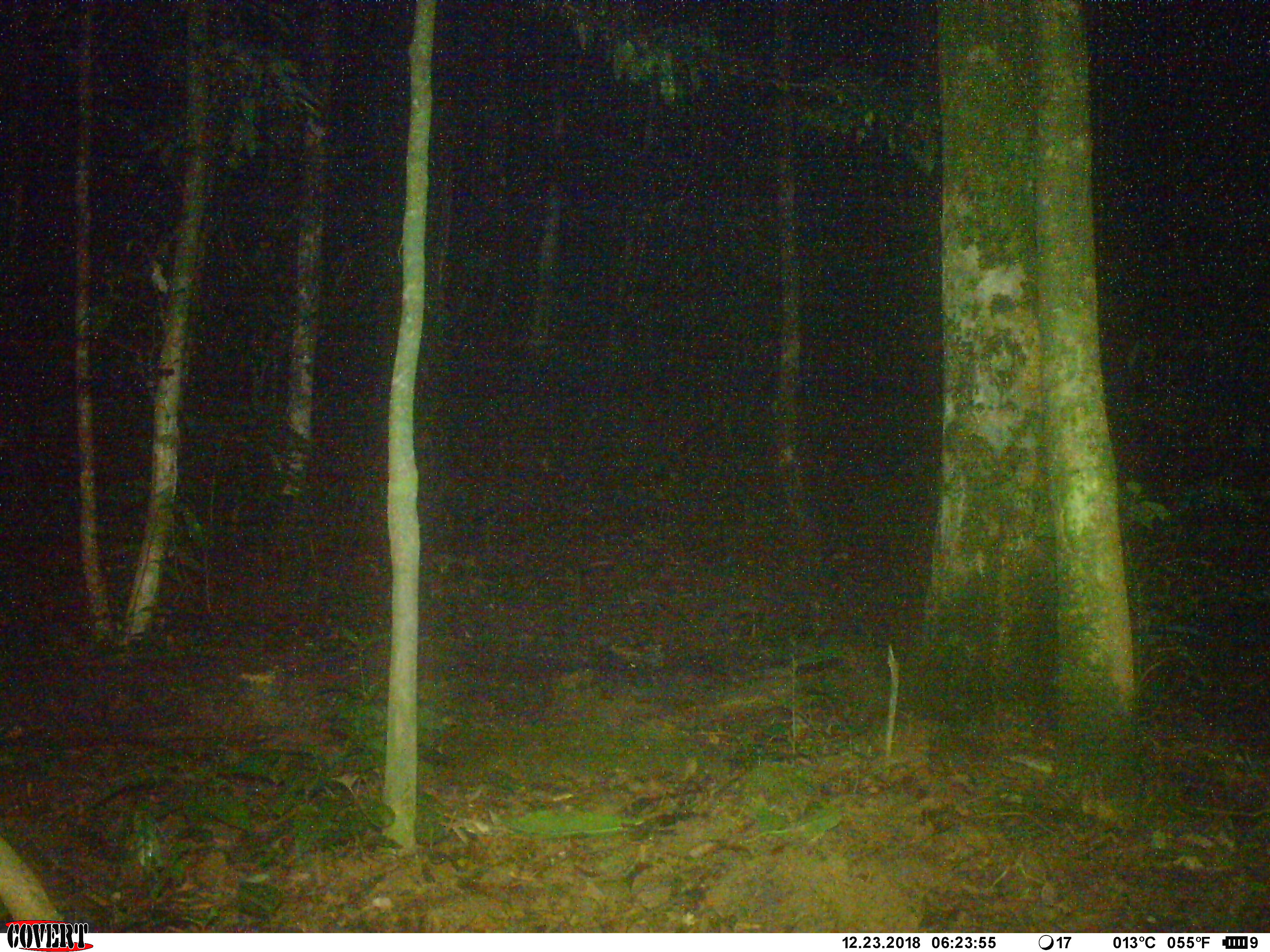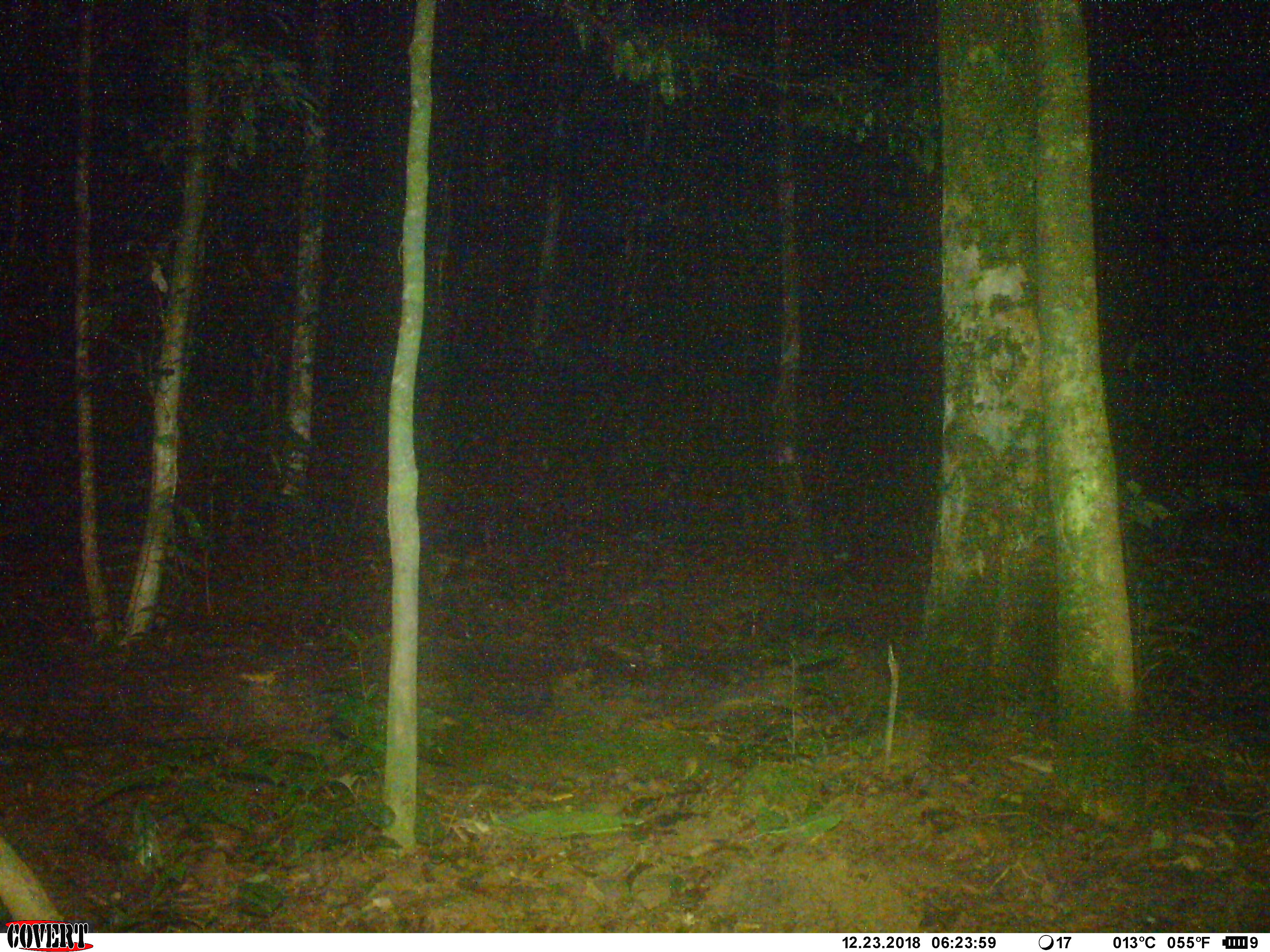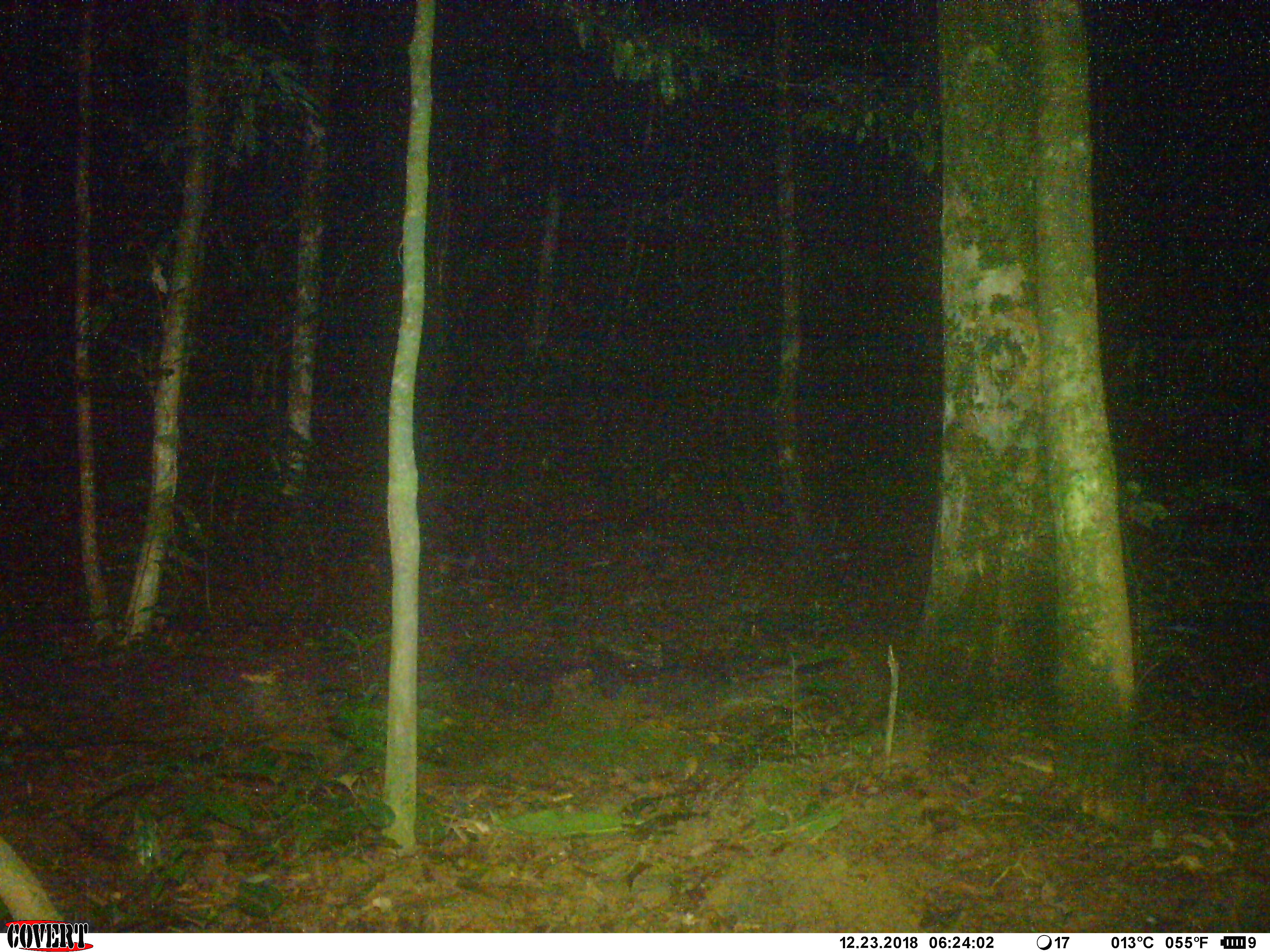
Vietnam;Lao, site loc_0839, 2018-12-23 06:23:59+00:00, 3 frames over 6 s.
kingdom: Animalia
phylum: Chordata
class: Mammalia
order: Carnivora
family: Mustelidae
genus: Martes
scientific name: Martes flavigula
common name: yellow-throated marten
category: yellow throated marten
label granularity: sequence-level